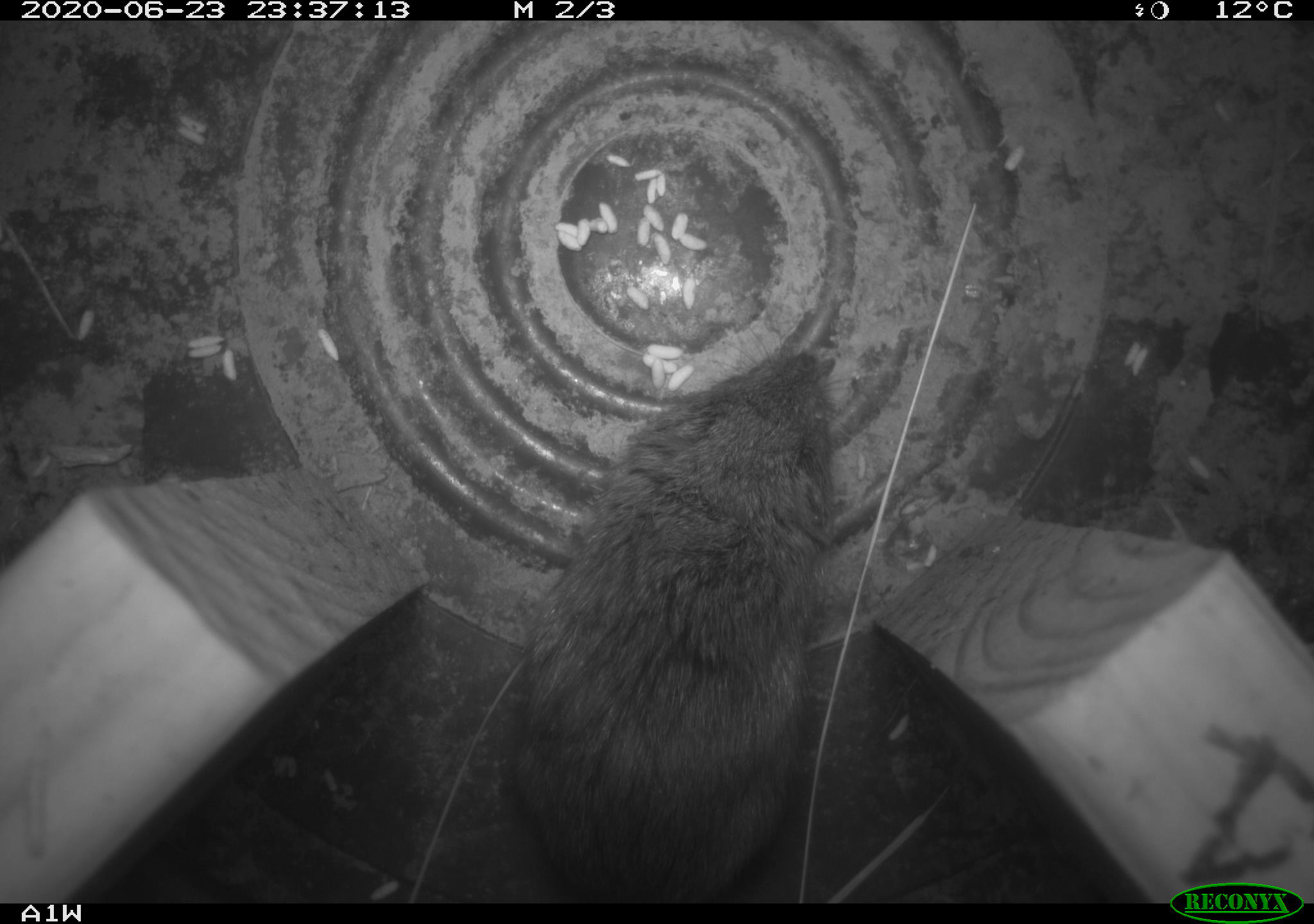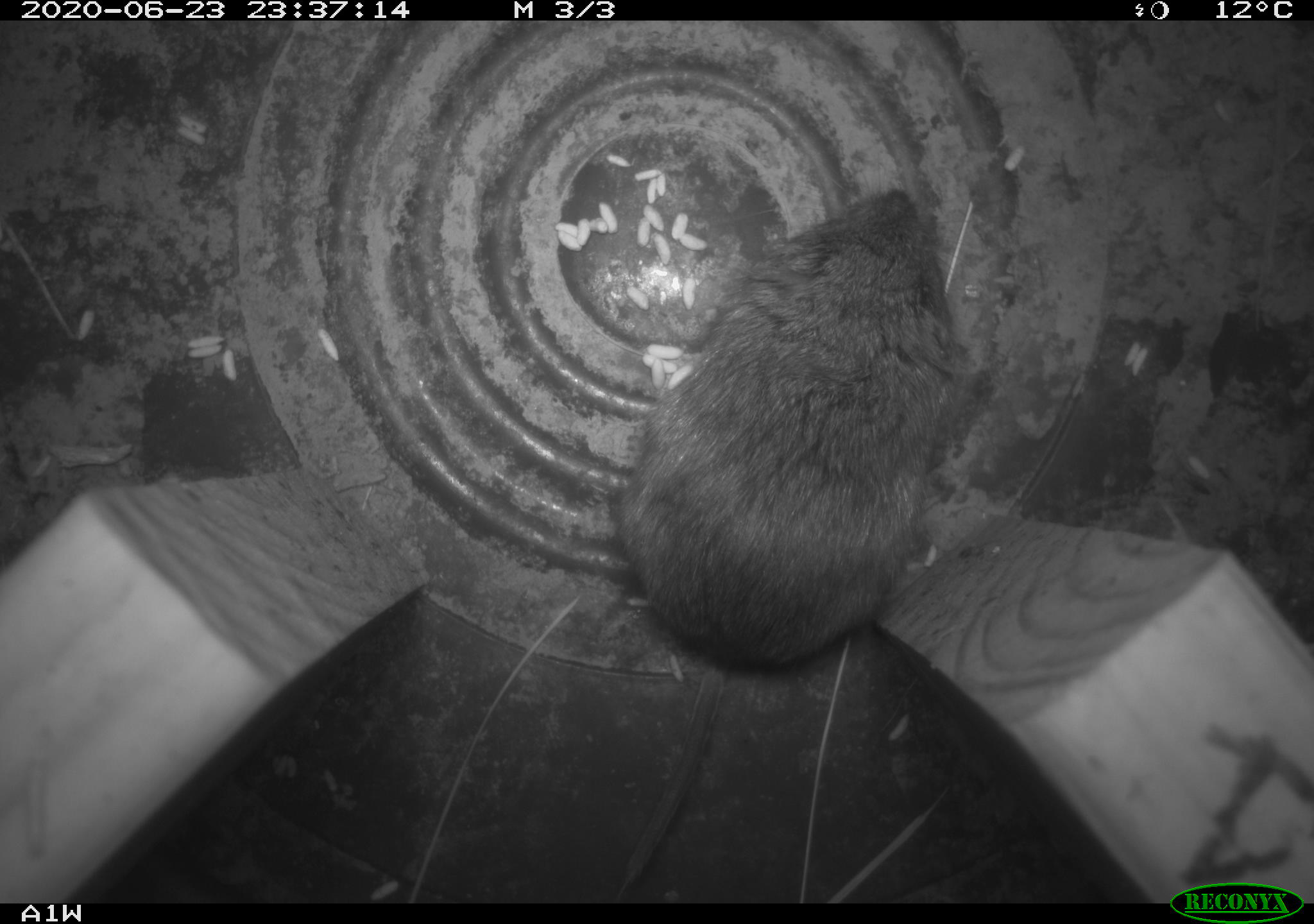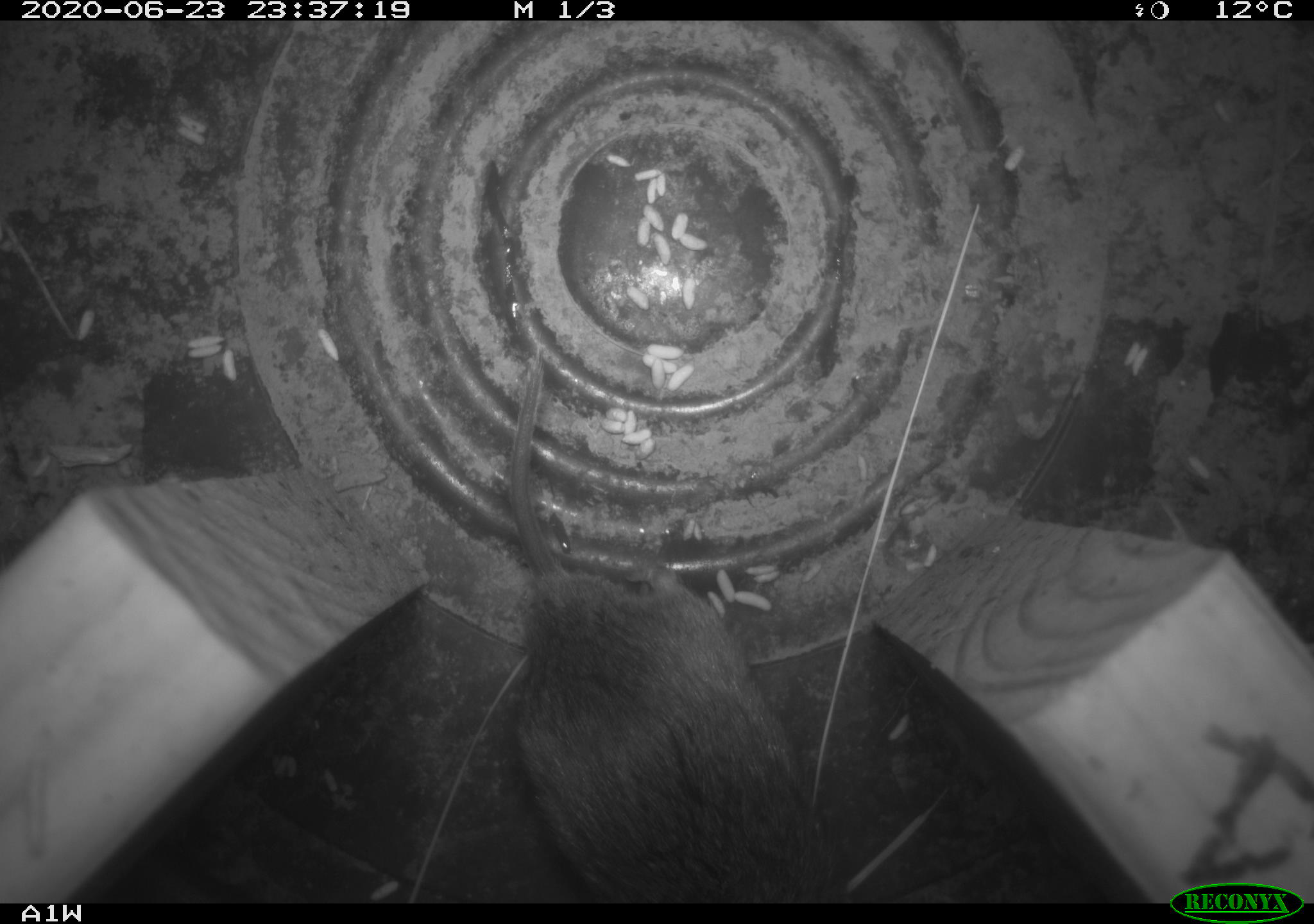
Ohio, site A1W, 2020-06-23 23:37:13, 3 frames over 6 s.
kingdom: Animalia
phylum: Chordata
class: Mammalia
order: Rodentia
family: Cricetidae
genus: Microtus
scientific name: Microtus pennsylvanicus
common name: meadow vole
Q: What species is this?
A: Meadow vole (Microtus pennsylvanicus).